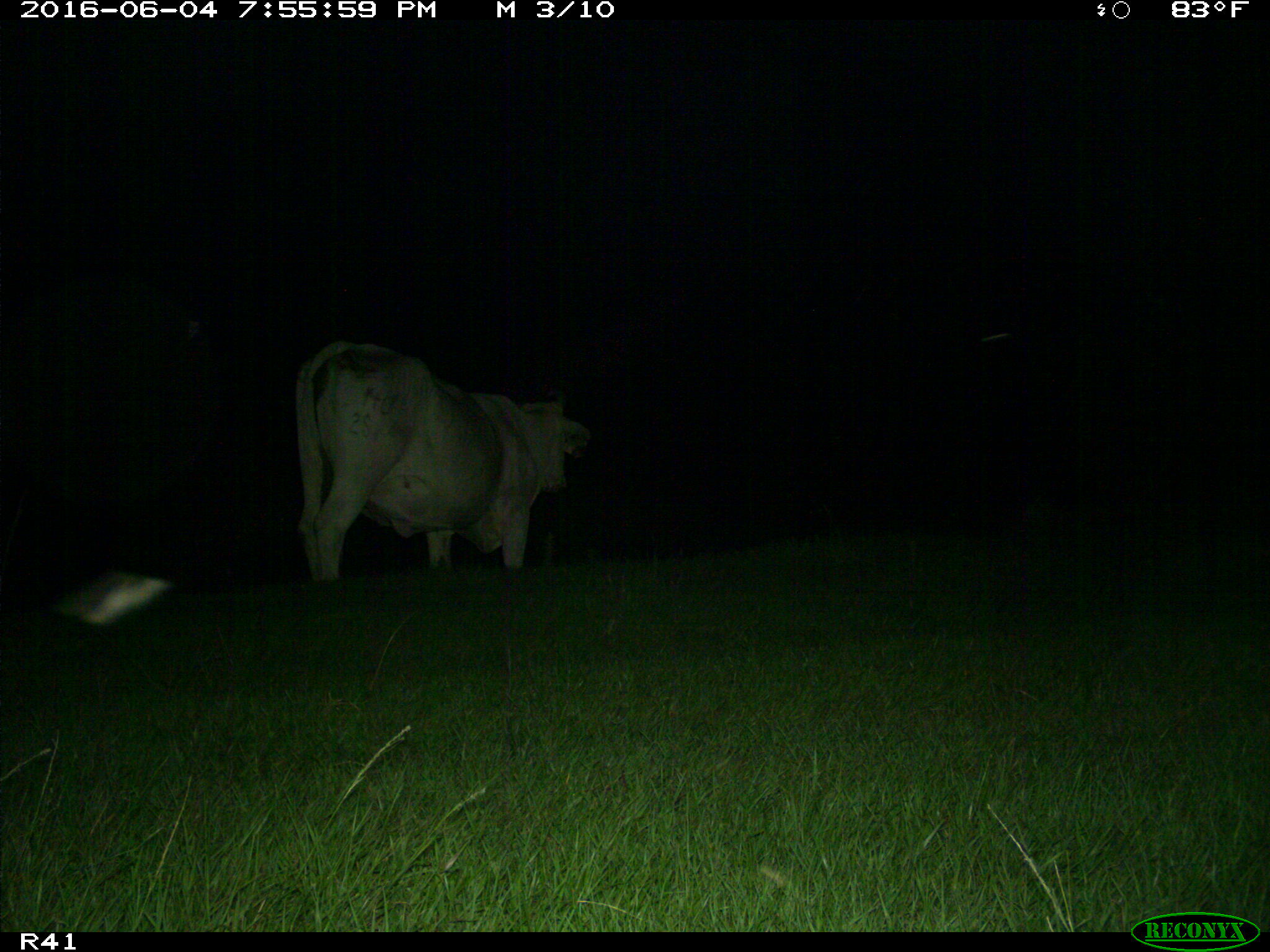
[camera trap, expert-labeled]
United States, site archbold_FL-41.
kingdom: Animalia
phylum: Chordata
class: Mammalia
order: Artiodactyla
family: Bovidae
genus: Bos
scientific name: Bos taurus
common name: domestic cow